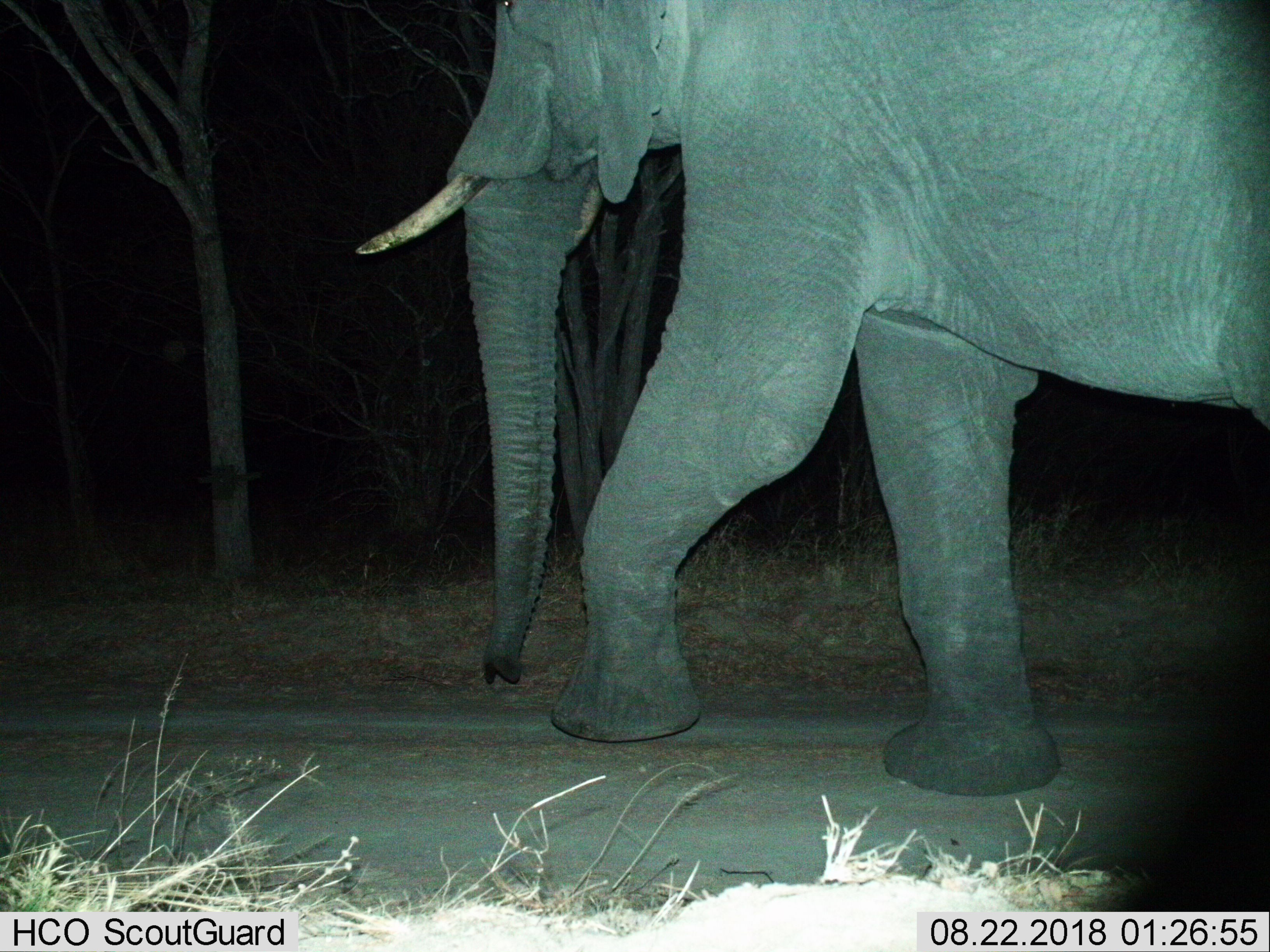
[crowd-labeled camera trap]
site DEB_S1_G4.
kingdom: Animalia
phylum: Chordata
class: Mammalia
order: Proboscidea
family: Elephantidae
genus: Loxodonta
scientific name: Loxodonta africana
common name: african bush elephant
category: elephant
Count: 1.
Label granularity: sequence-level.